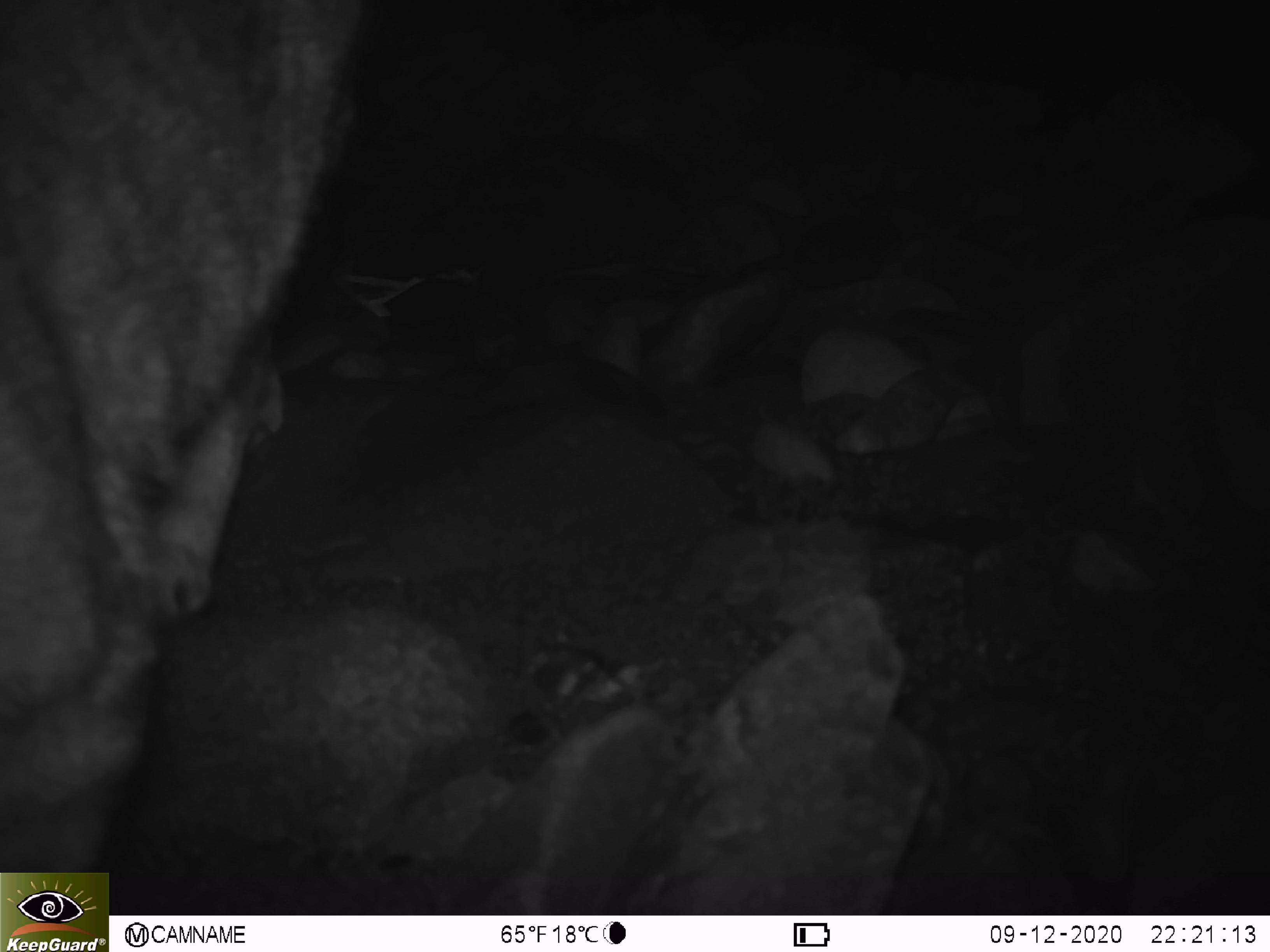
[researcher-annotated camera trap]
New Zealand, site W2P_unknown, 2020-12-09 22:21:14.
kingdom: Animalia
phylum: Chordata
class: Mammalia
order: Carnivora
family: Felidae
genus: Felis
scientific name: Felis catus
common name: domestic cat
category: cat